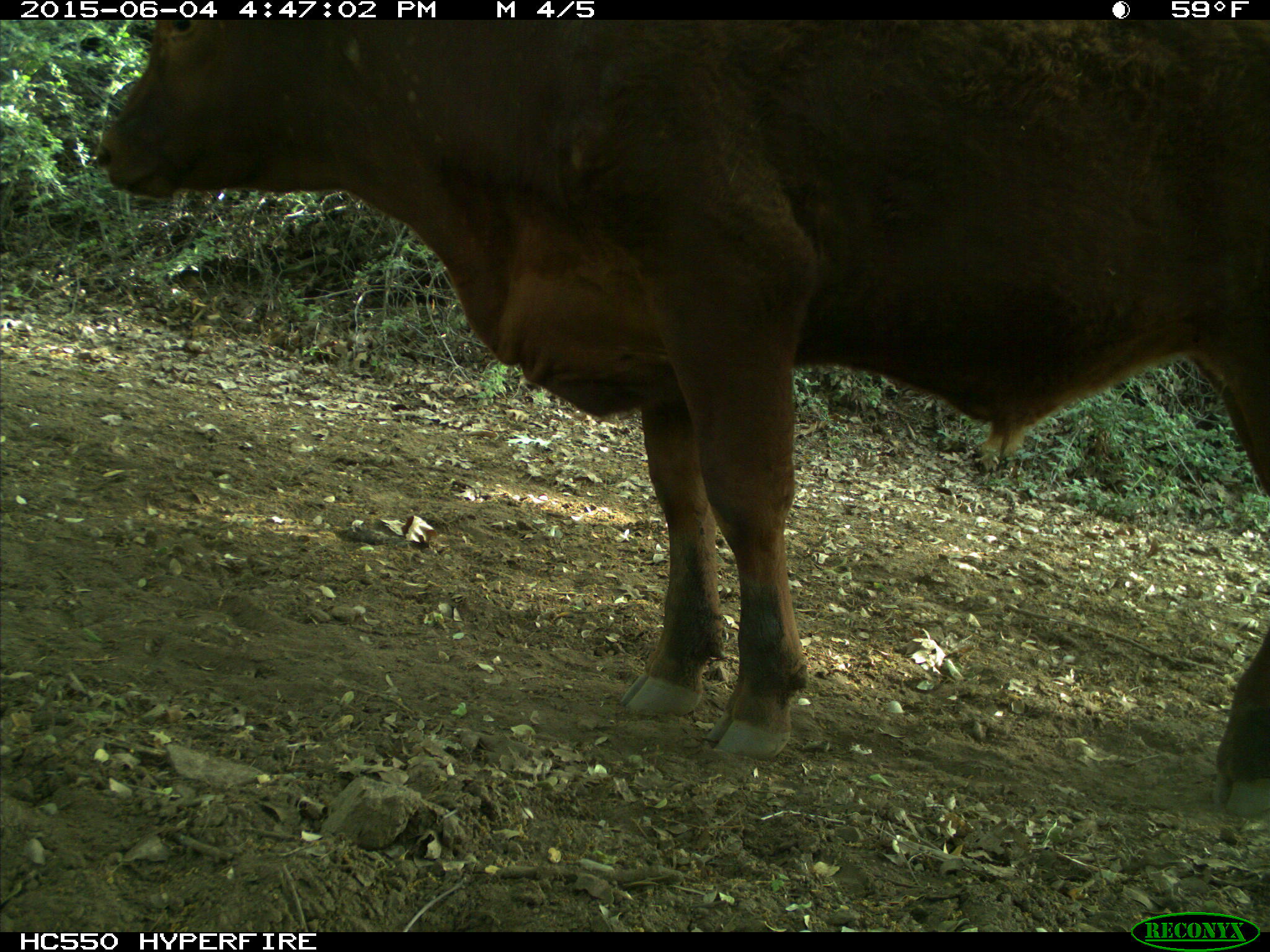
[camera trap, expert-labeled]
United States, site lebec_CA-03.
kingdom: Animalia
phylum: Chordata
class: Mammalia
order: Artiodactyla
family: Bovidae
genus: Bos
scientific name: Bos taurus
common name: domestic cow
Bos taurus (domestic cow).